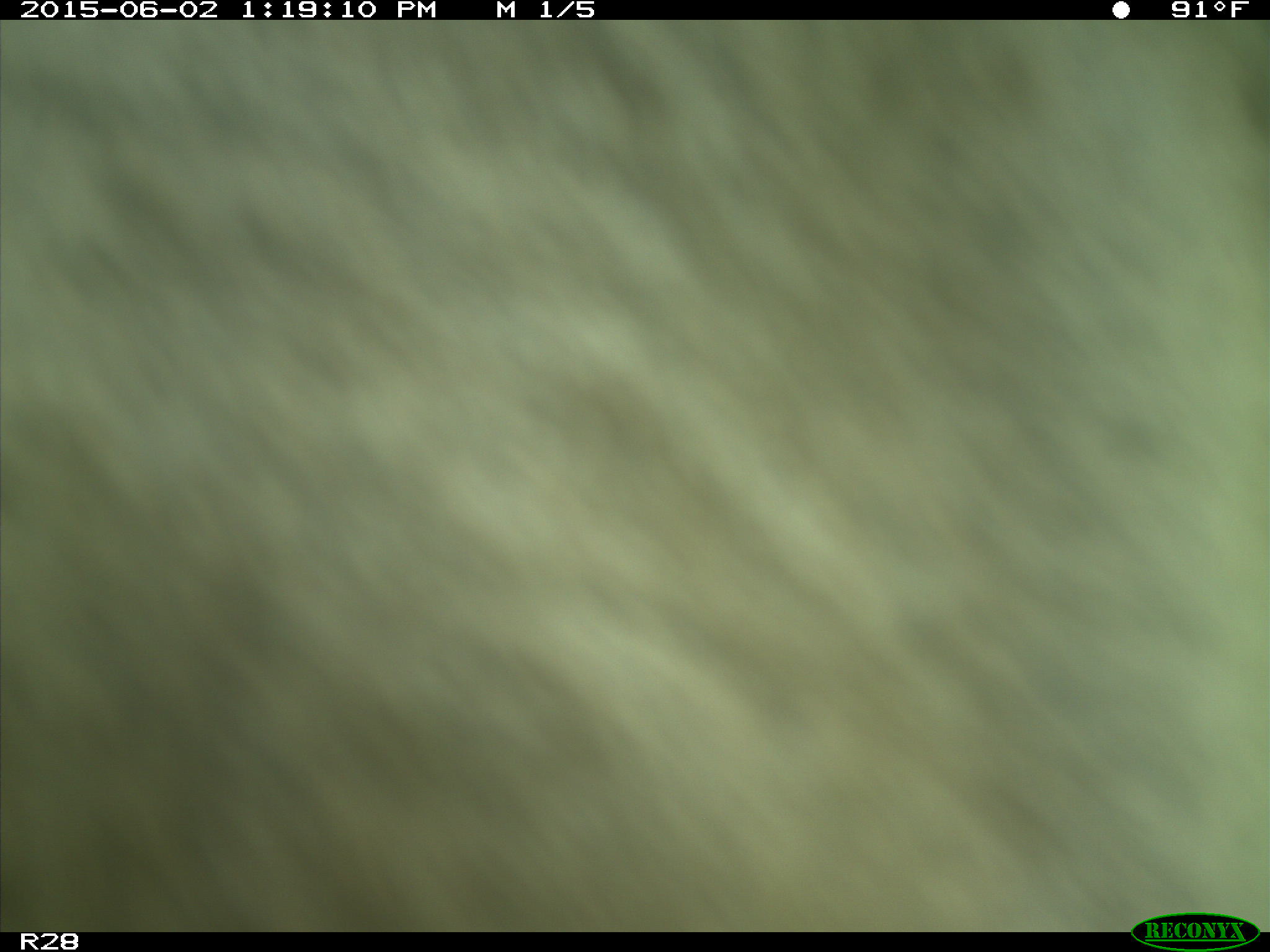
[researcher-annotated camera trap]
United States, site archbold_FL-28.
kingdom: Animalia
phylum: Chordata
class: Mammalia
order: Artiodactyla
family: Bovidae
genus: Bos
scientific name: Bos taurus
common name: domestic cow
Bos taurus (domestic cow).